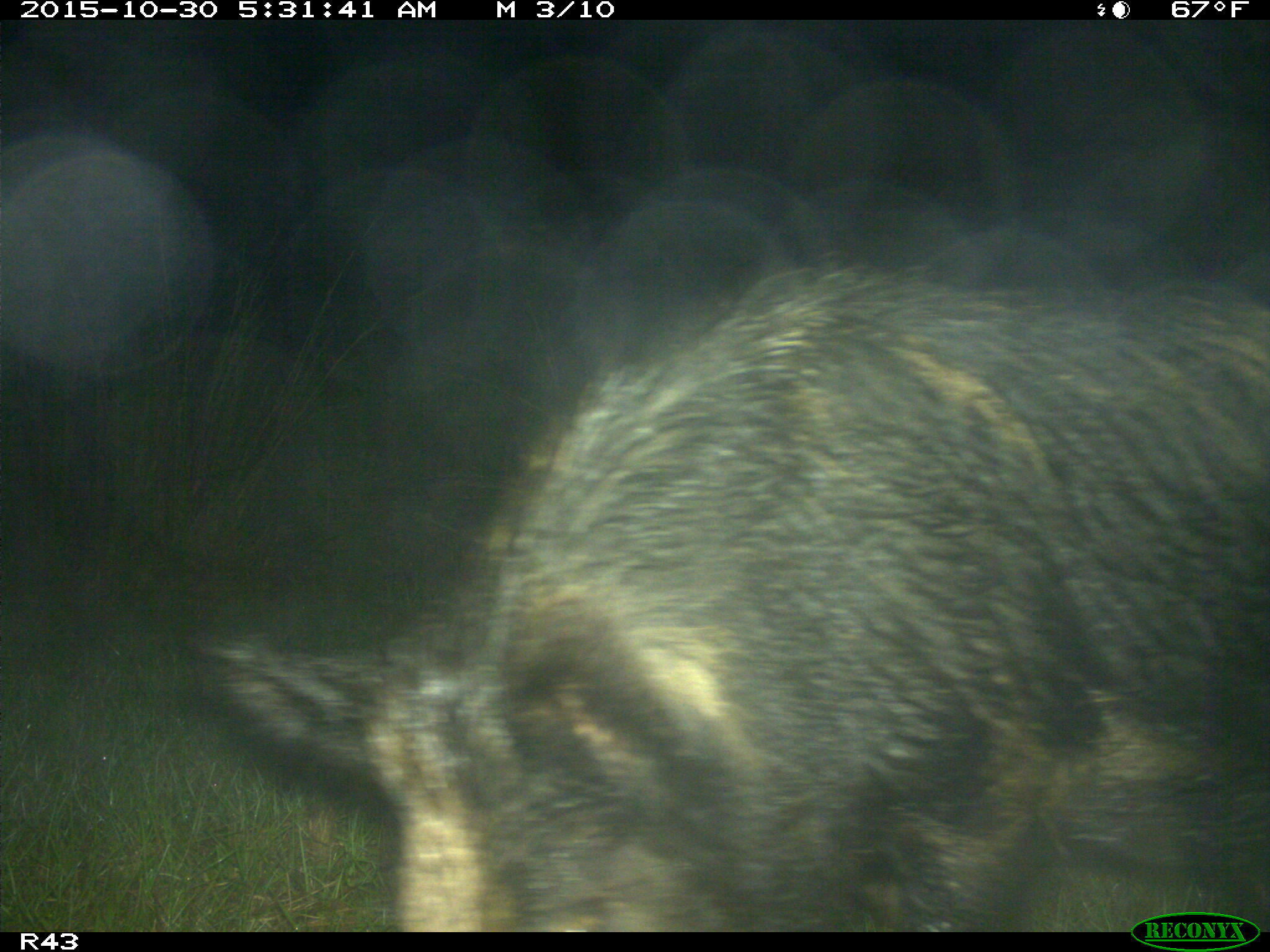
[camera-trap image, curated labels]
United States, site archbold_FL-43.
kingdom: Animalia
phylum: Chordata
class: Mammalia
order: Artiodactyla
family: Suidae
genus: Sus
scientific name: Sus scrofa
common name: wild boar